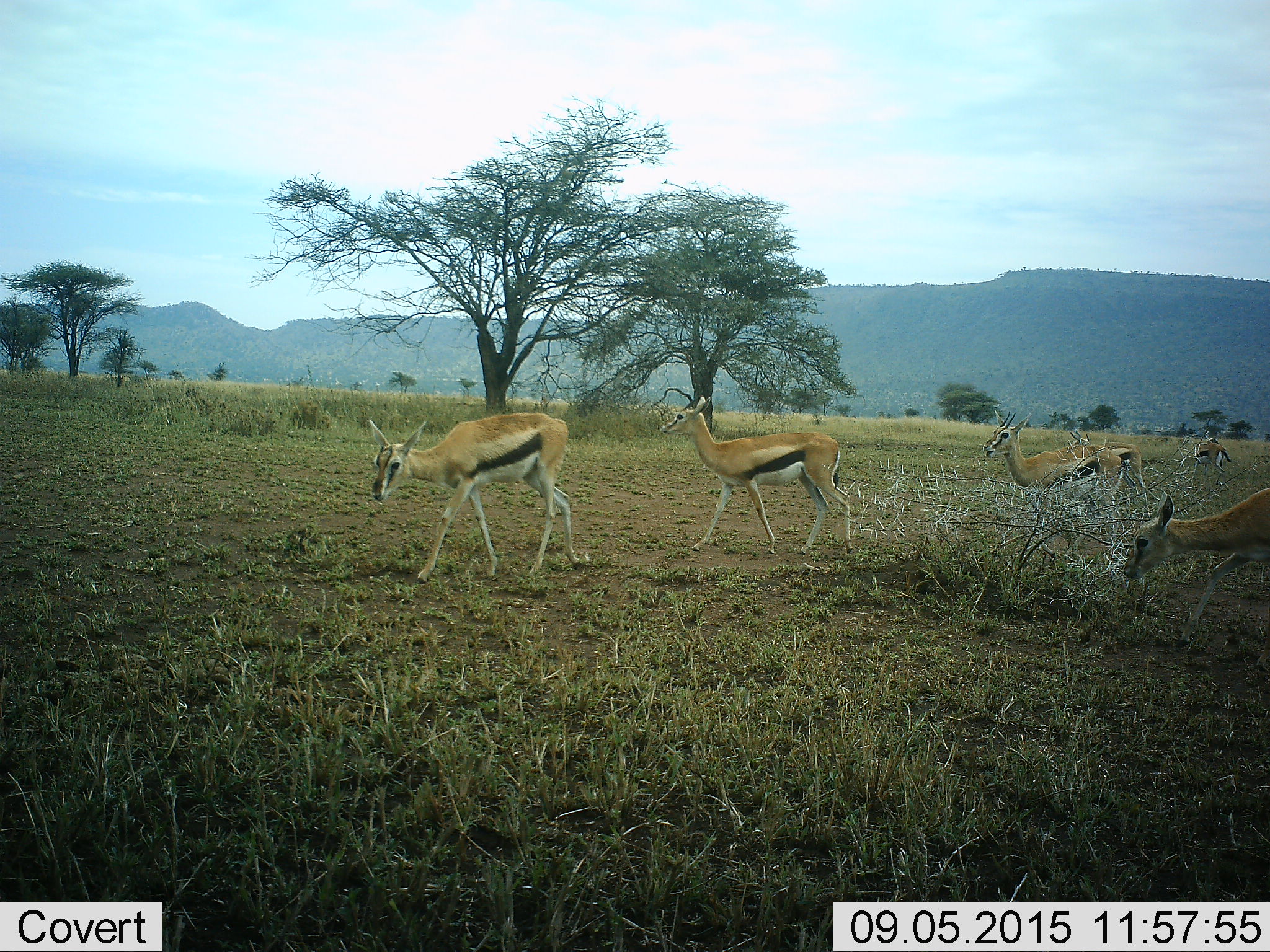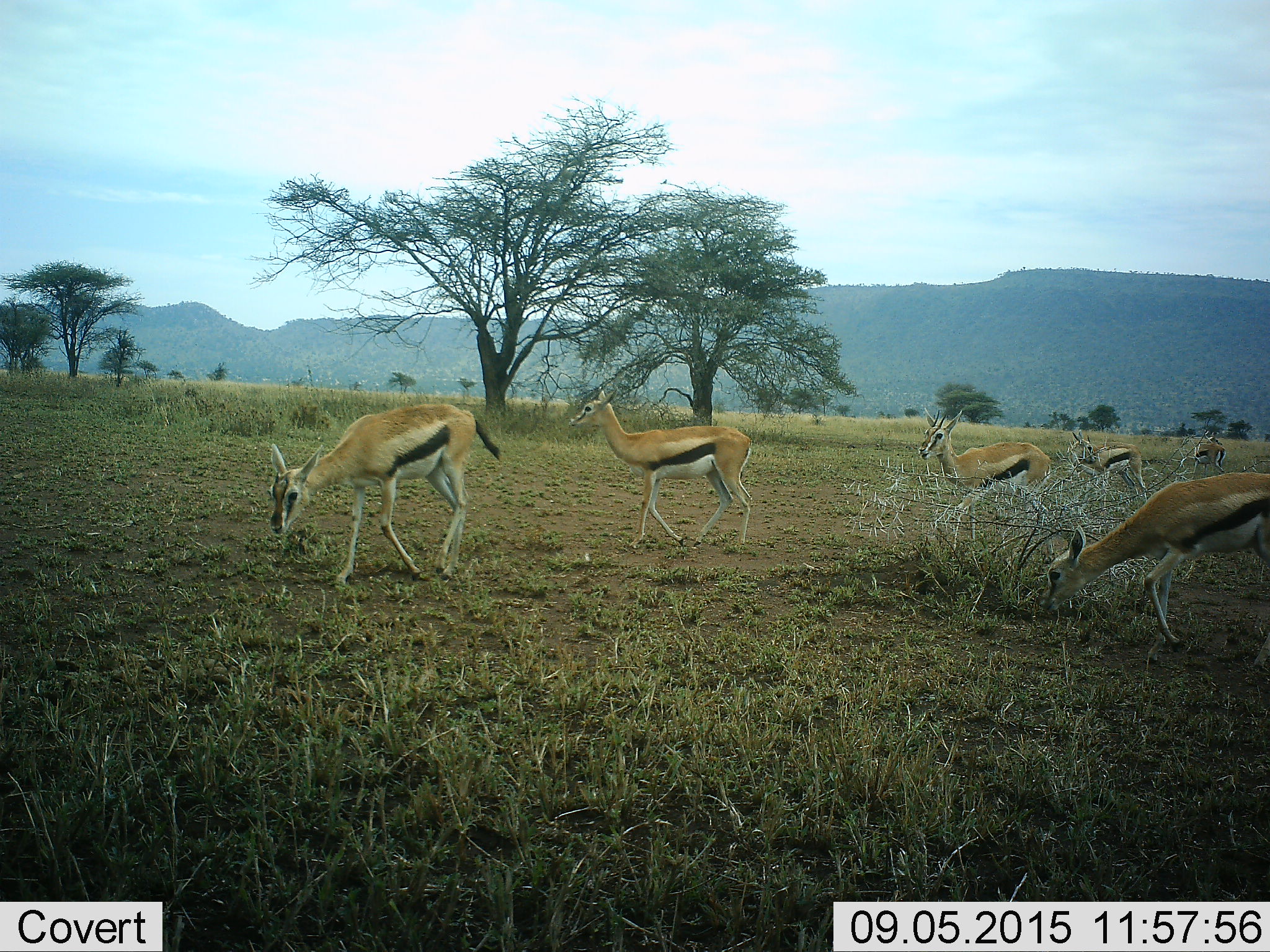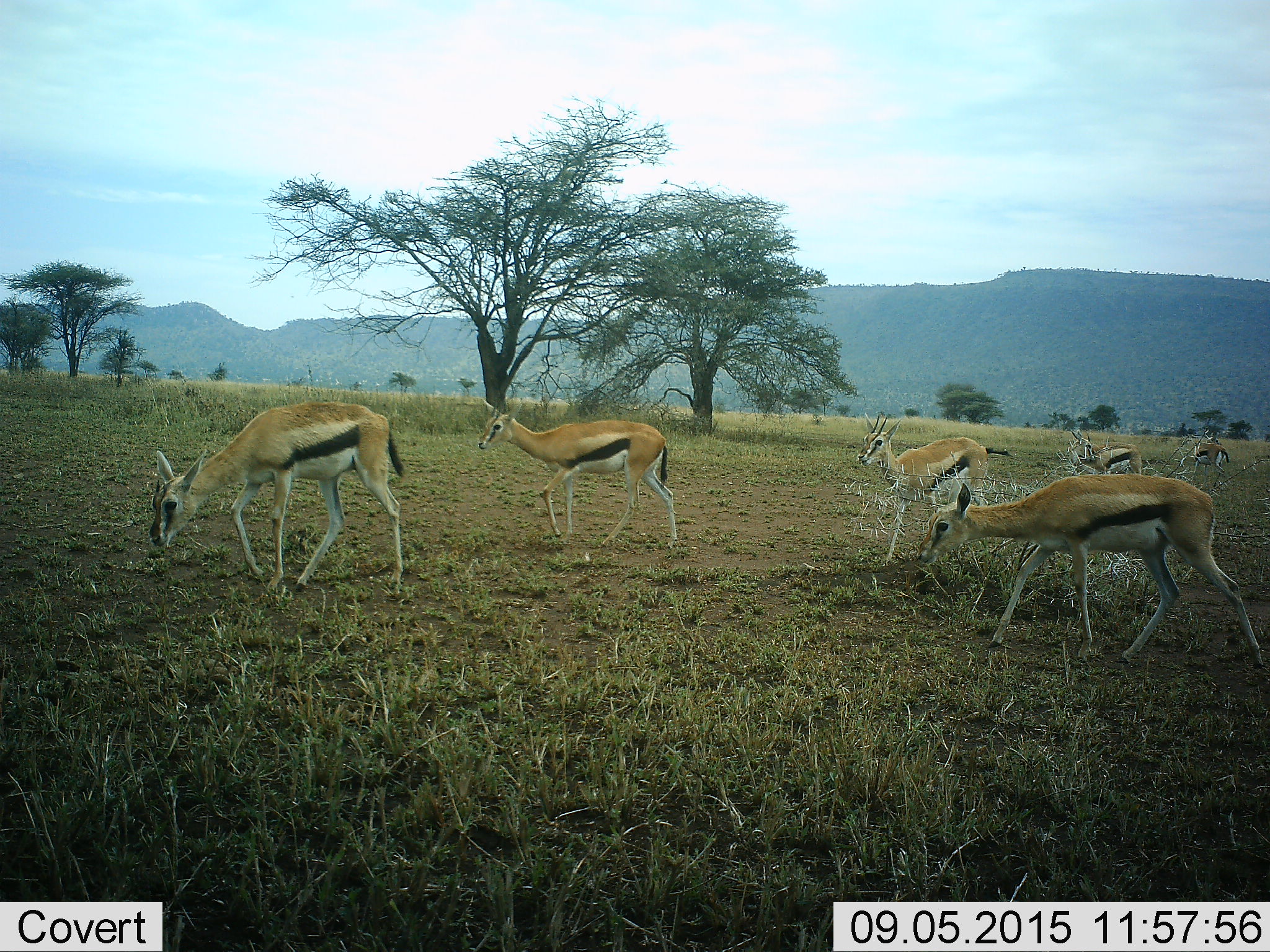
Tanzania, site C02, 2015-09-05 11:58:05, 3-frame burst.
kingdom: Animalia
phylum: Chordata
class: Mammalia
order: Artiodactyla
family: Bovidae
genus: Eudorcas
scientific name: Eudorcas thomsonii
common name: thomson's gazelle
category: gazellethomsons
Gazellethomsons (thomson's gazelle) (Eudorcas thomsonii), count 6. Behavior (volunteer vote fractions): standing 21%, resting 0%, moving 89%, interacting 0%. Young present (vote fraction): 0%. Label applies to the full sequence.